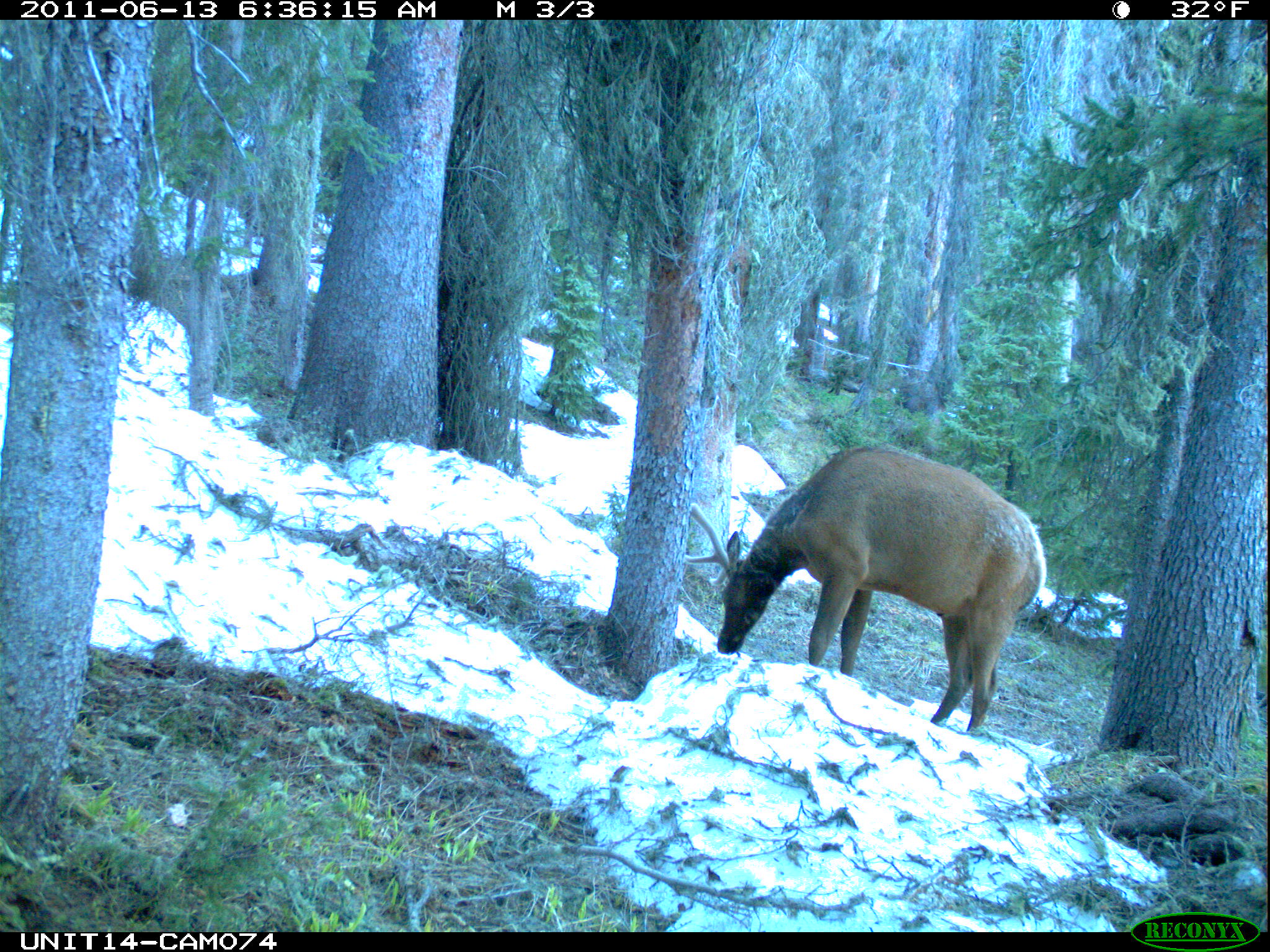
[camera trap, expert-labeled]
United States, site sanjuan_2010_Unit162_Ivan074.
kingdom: Animalia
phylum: Chordata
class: Mammalia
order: Artiodactyla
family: Cervidae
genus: Cervus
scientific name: Cervus elaphus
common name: red deer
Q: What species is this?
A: Cervus elaphus (red deer).